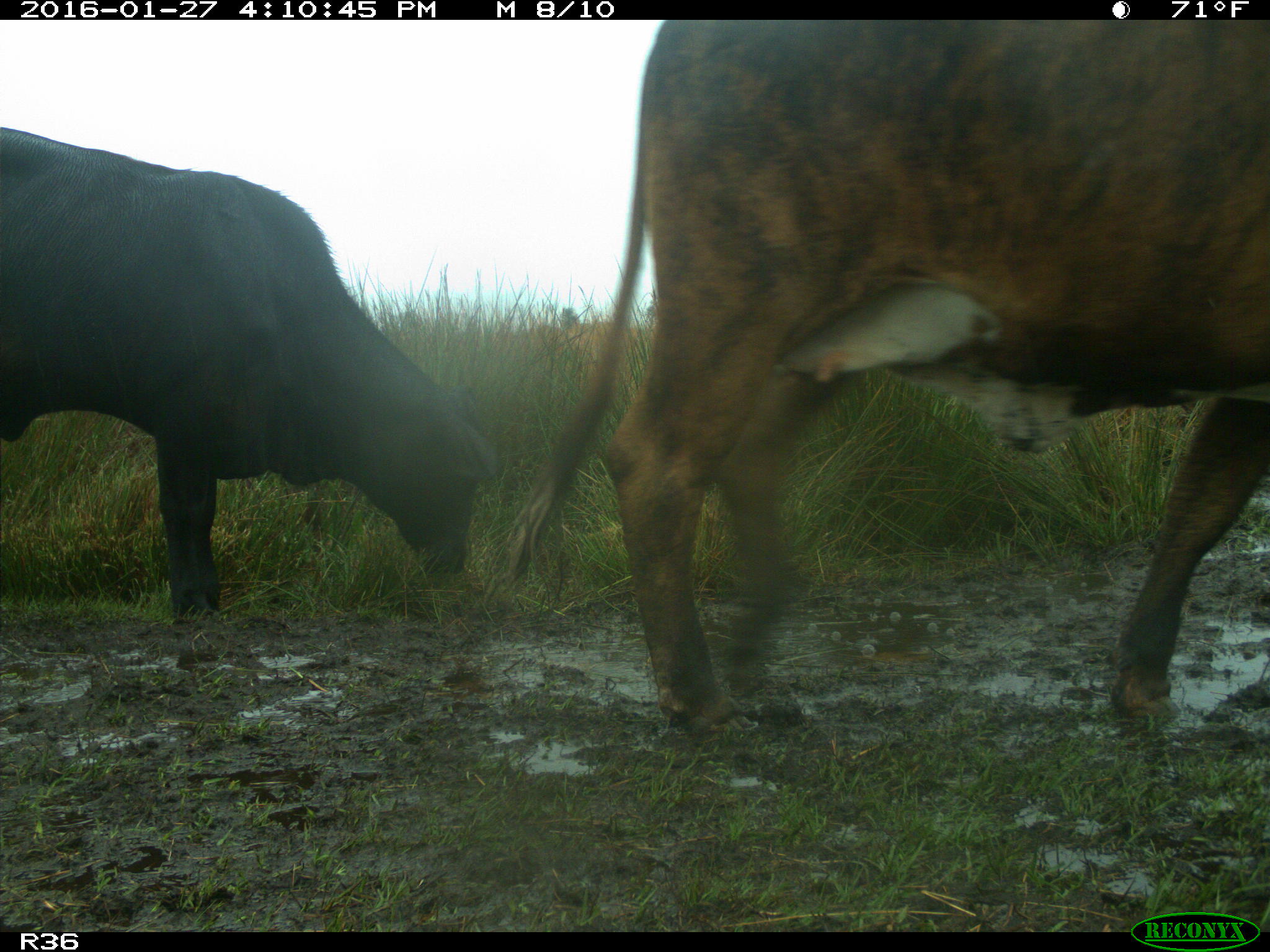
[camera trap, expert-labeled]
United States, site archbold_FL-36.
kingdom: Animalia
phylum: Chordata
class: Mammalia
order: Artiodactyla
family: Bovidae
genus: Bos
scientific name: Bos taurus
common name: domestic cow